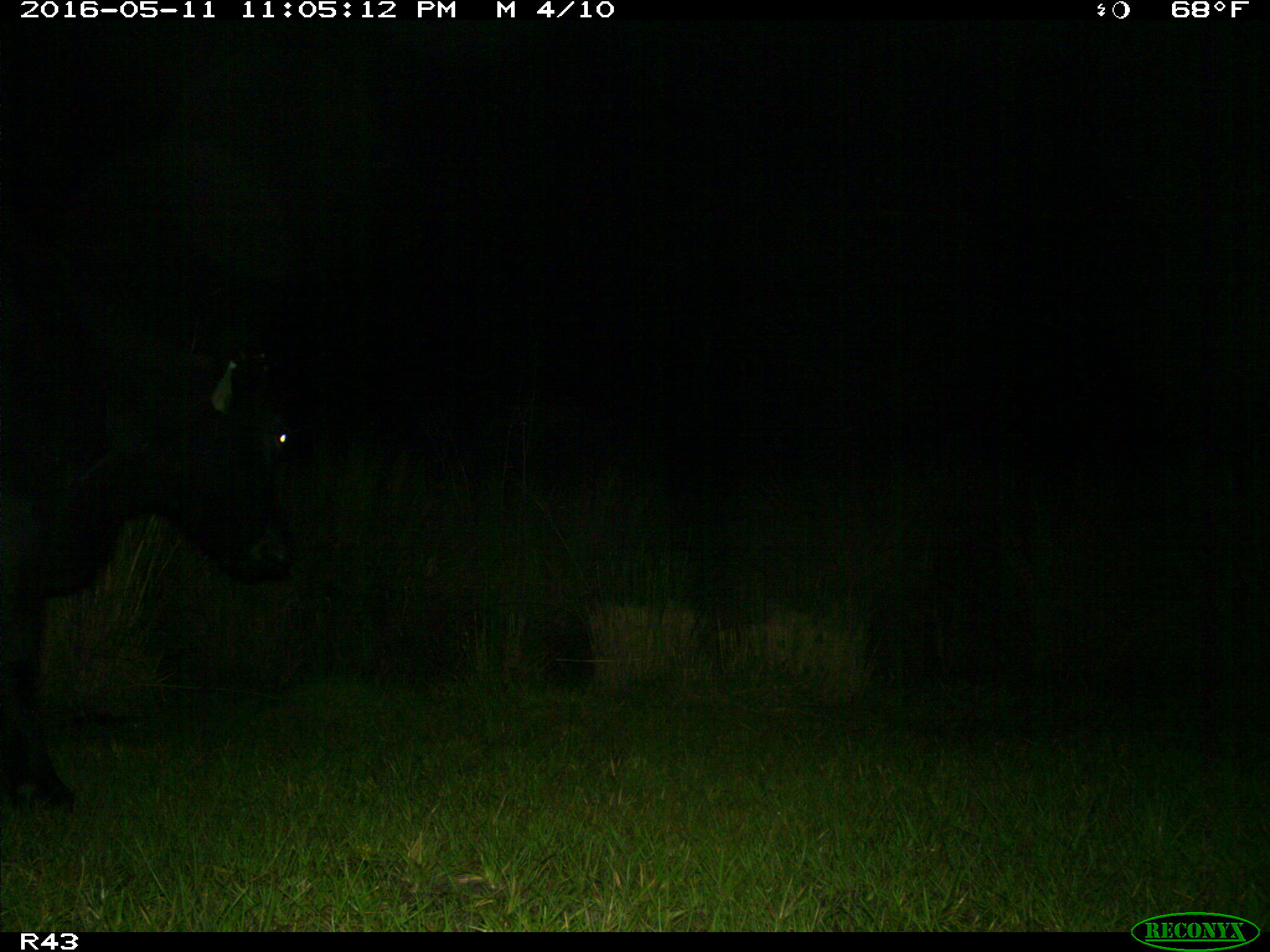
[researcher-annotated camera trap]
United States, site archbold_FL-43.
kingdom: Animalia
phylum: Chordata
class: Mammalia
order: Artiodactyla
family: Bovidae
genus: Bos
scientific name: Bos taurus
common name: domestic cow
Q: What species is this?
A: Bos taurus (domestic cow).